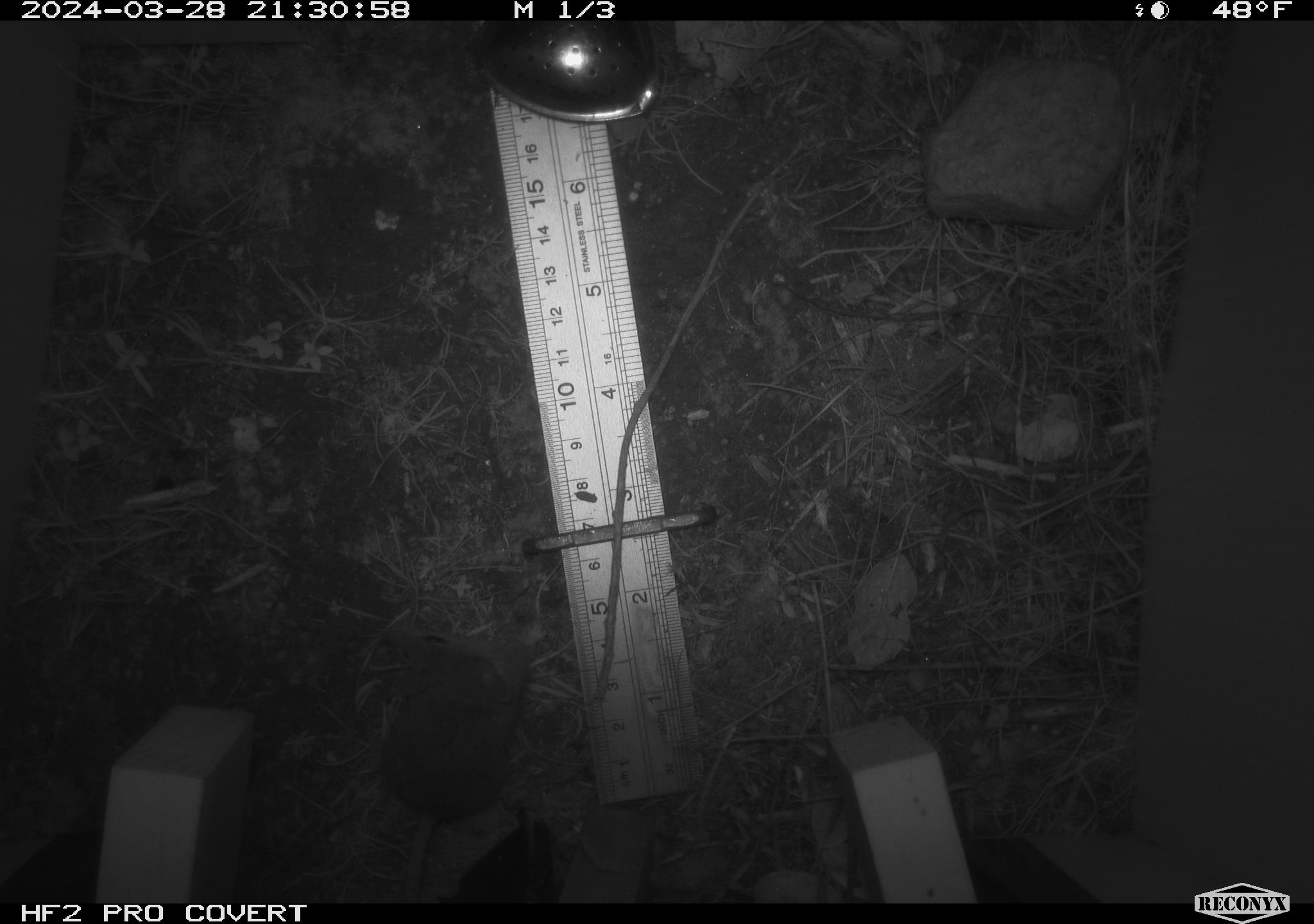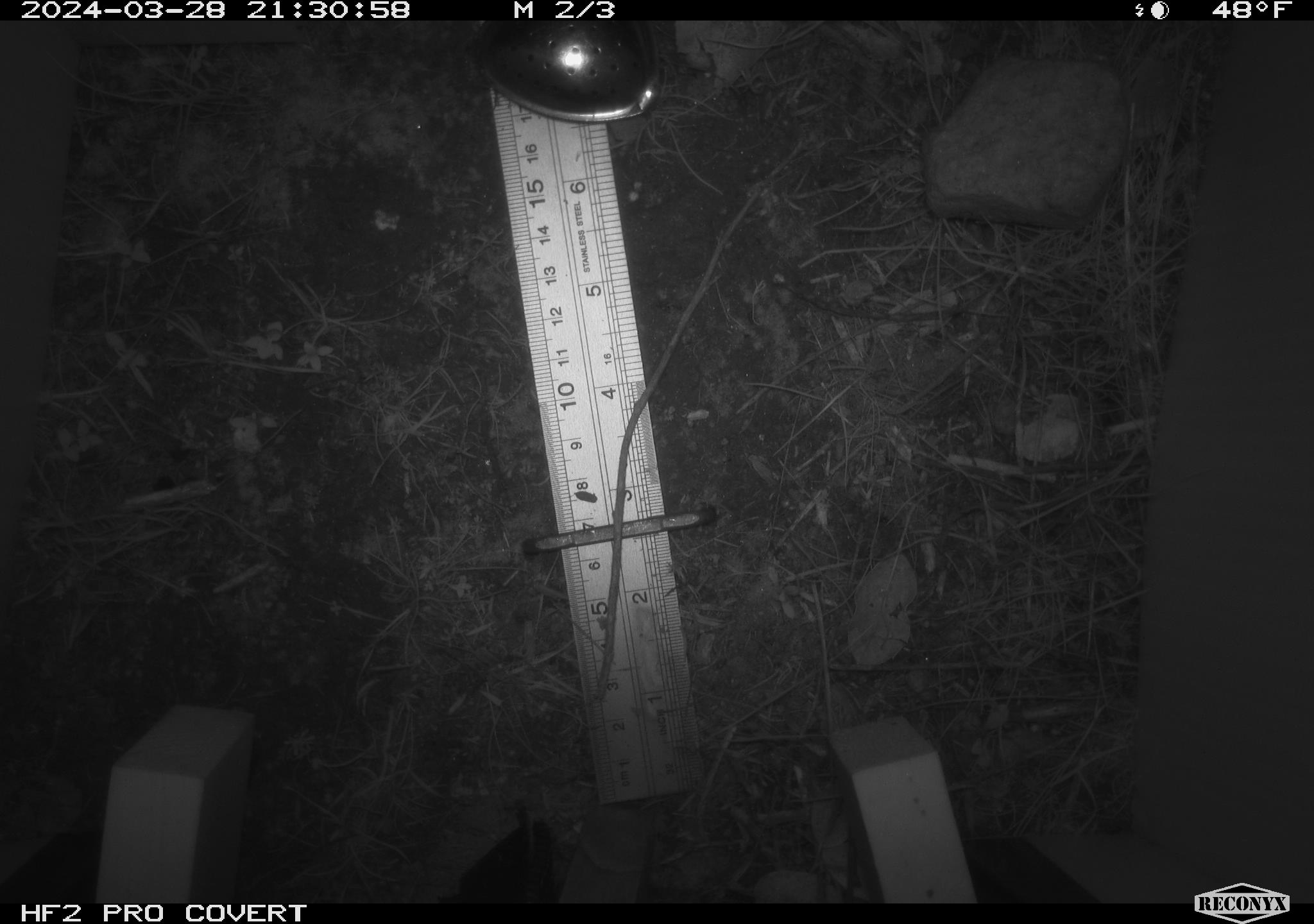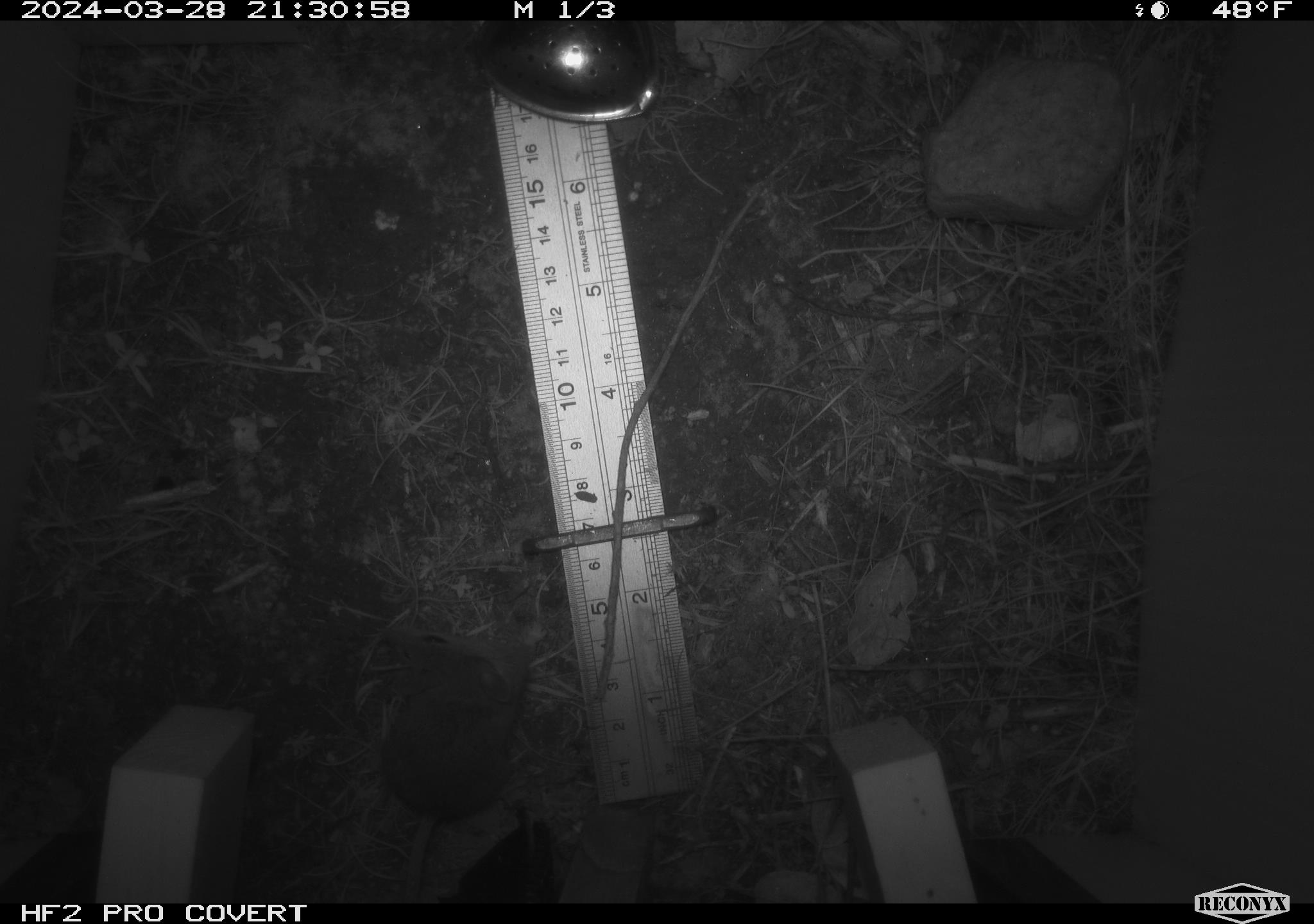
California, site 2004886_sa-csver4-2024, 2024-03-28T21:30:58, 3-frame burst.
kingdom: Animalia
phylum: Chordata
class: Mammalia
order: Rodentia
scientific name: Rodentia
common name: mouse species